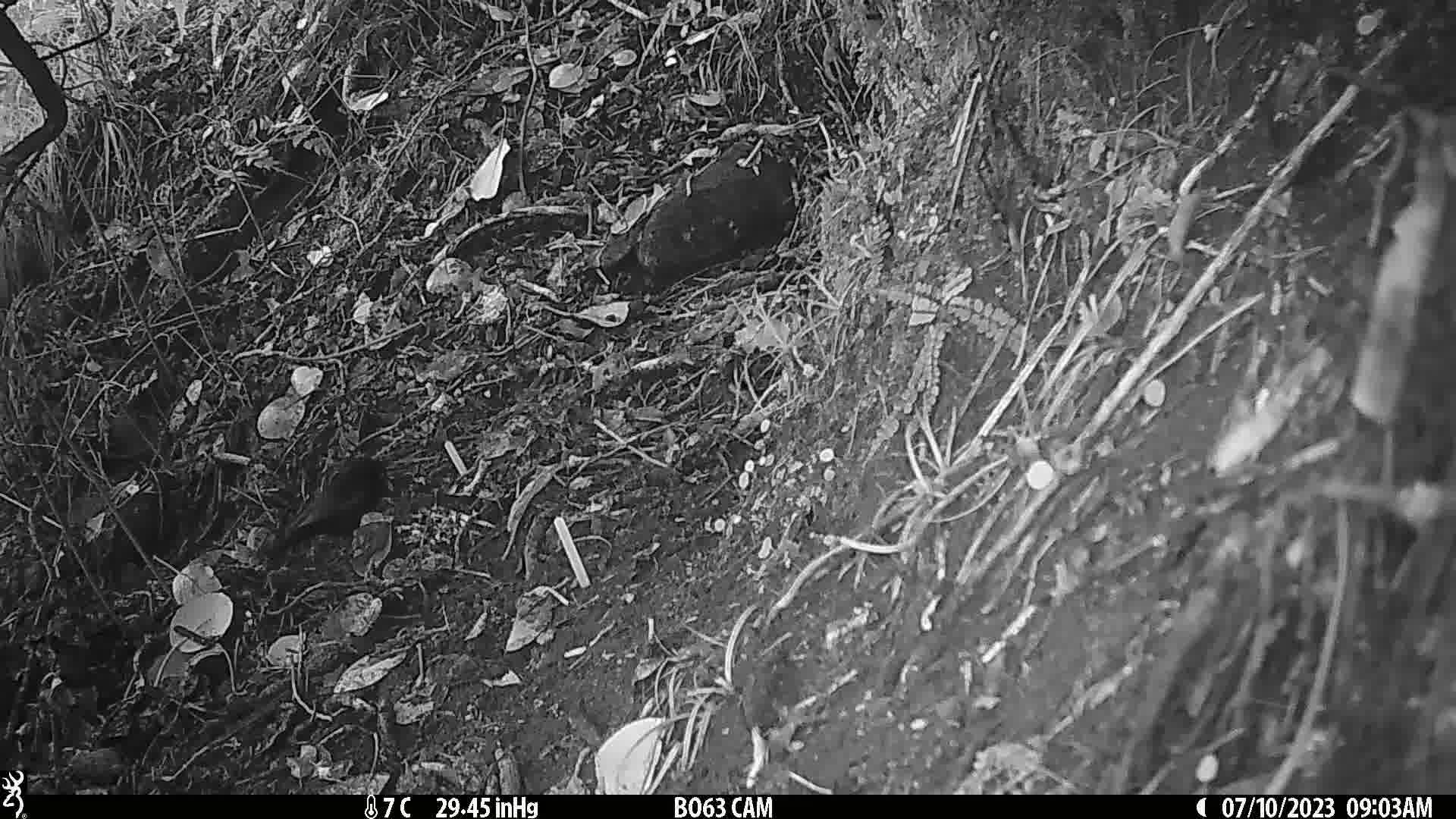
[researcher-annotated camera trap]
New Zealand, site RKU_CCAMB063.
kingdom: Animalia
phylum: Chordata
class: Aves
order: Passeriformes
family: Turdidae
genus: Turdus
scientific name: Turdus merula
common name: eurasian blackbird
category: blackbird